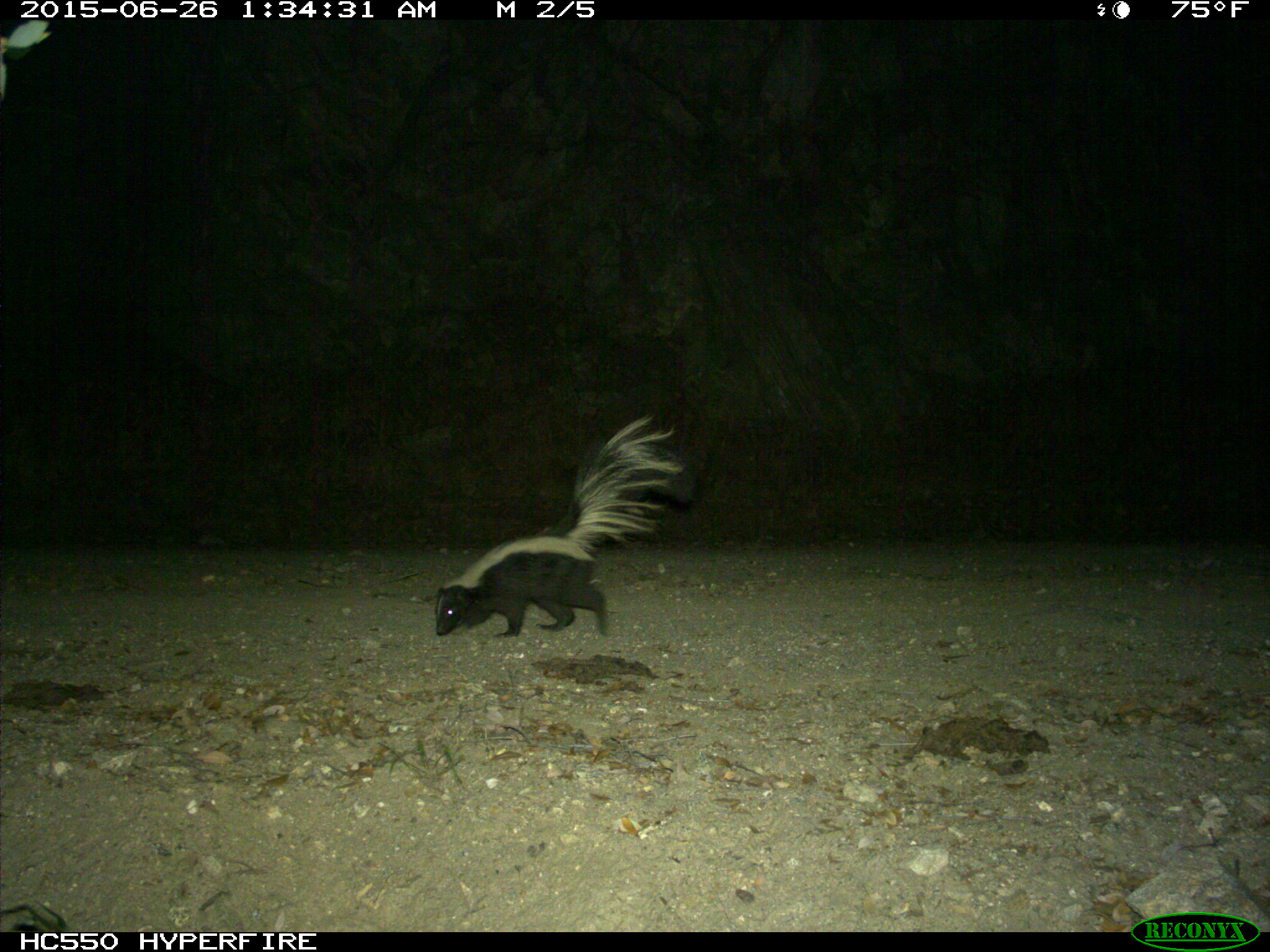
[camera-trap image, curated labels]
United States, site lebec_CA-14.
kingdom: Animalia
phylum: Chordata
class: Mammalia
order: Carnivora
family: Mephitidae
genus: Mephitis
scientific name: Mephitis mephitis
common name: striped skunk